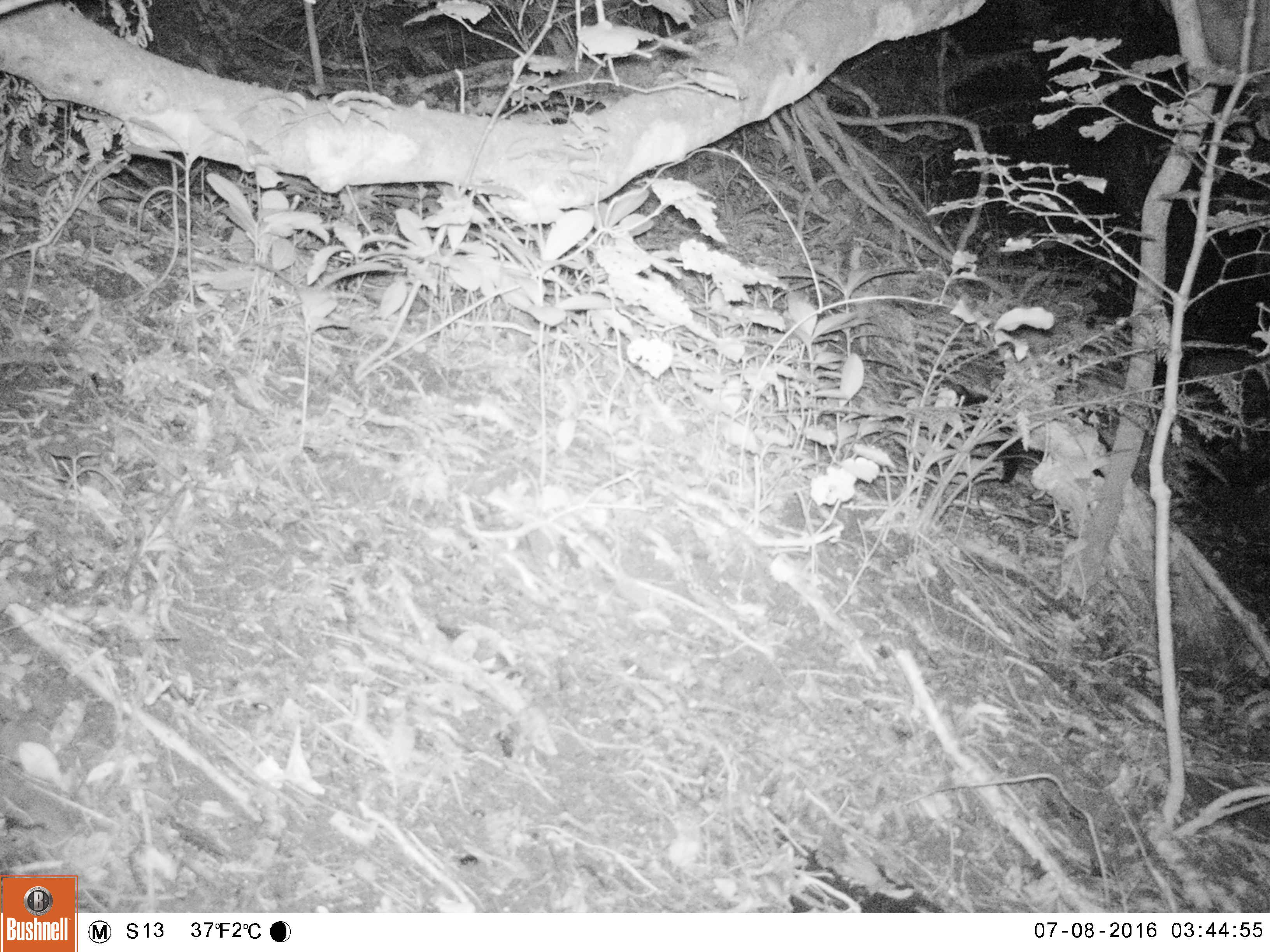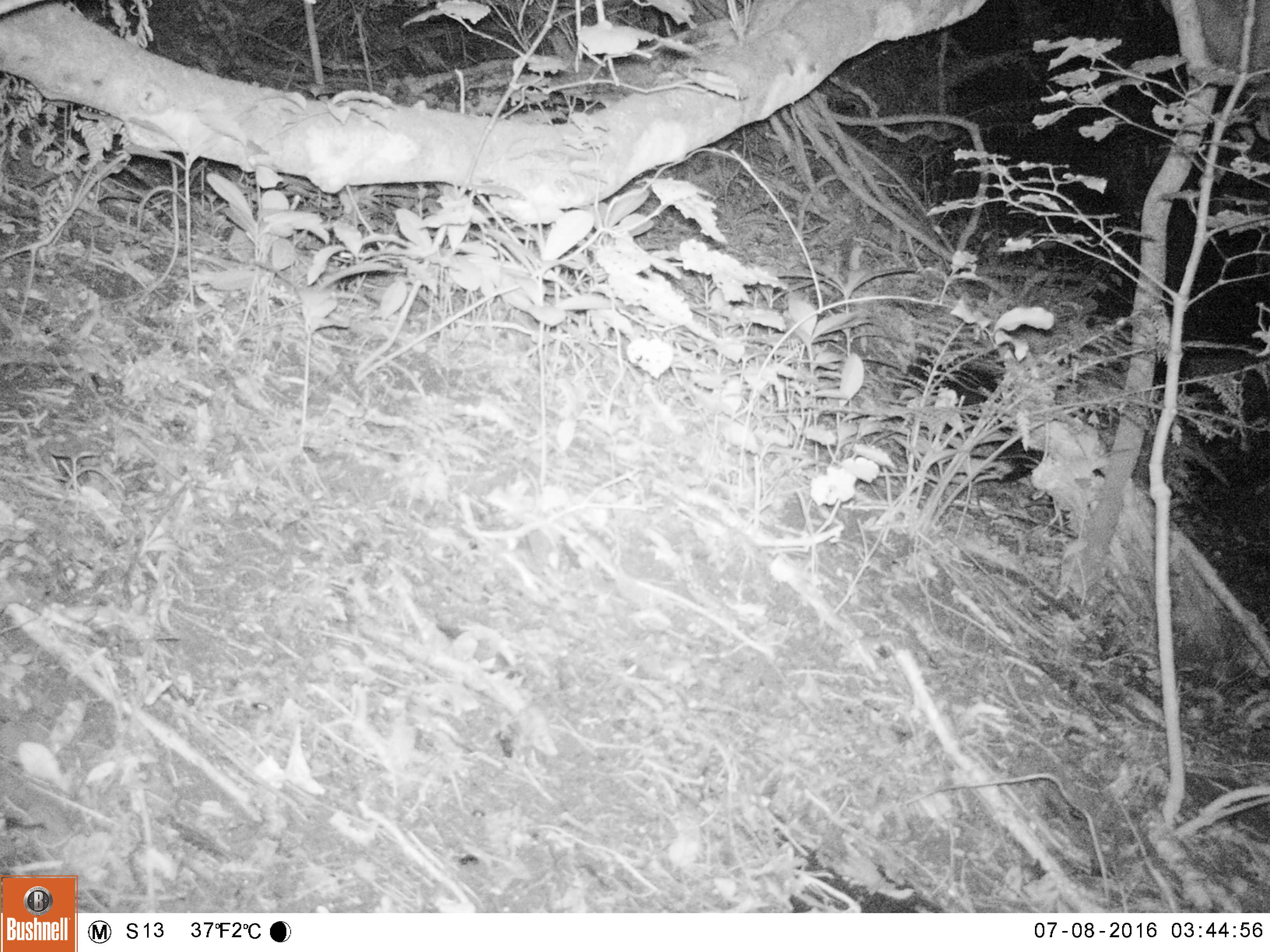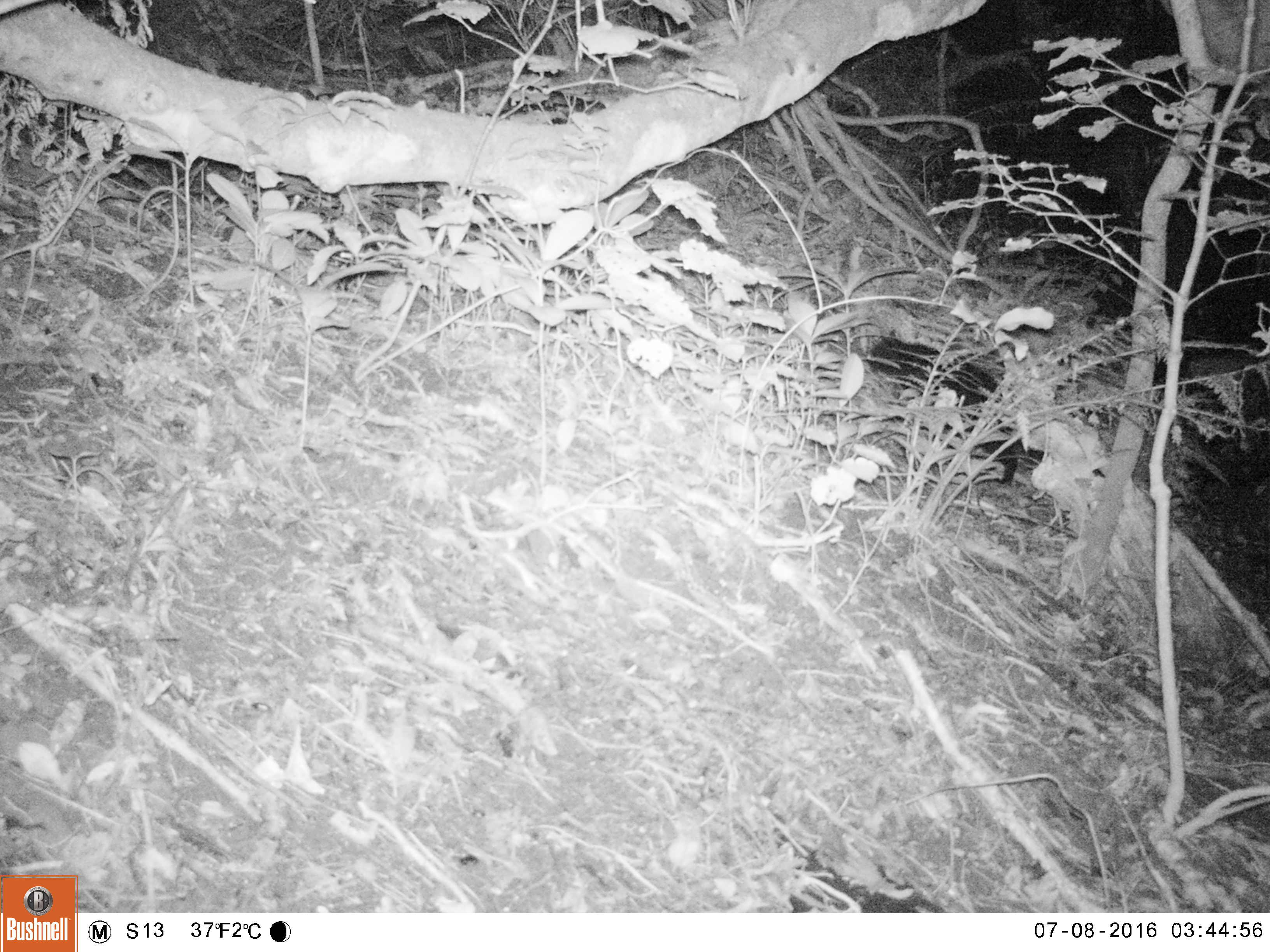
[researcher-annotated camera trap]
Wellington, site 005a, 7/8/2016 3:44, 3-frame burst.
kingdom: Animalia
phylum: Chordata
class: Mammalia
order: Carnivora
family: Felidae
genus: Felis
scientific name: Felis catus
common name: cat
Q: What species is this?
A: Cat (Felis catus).